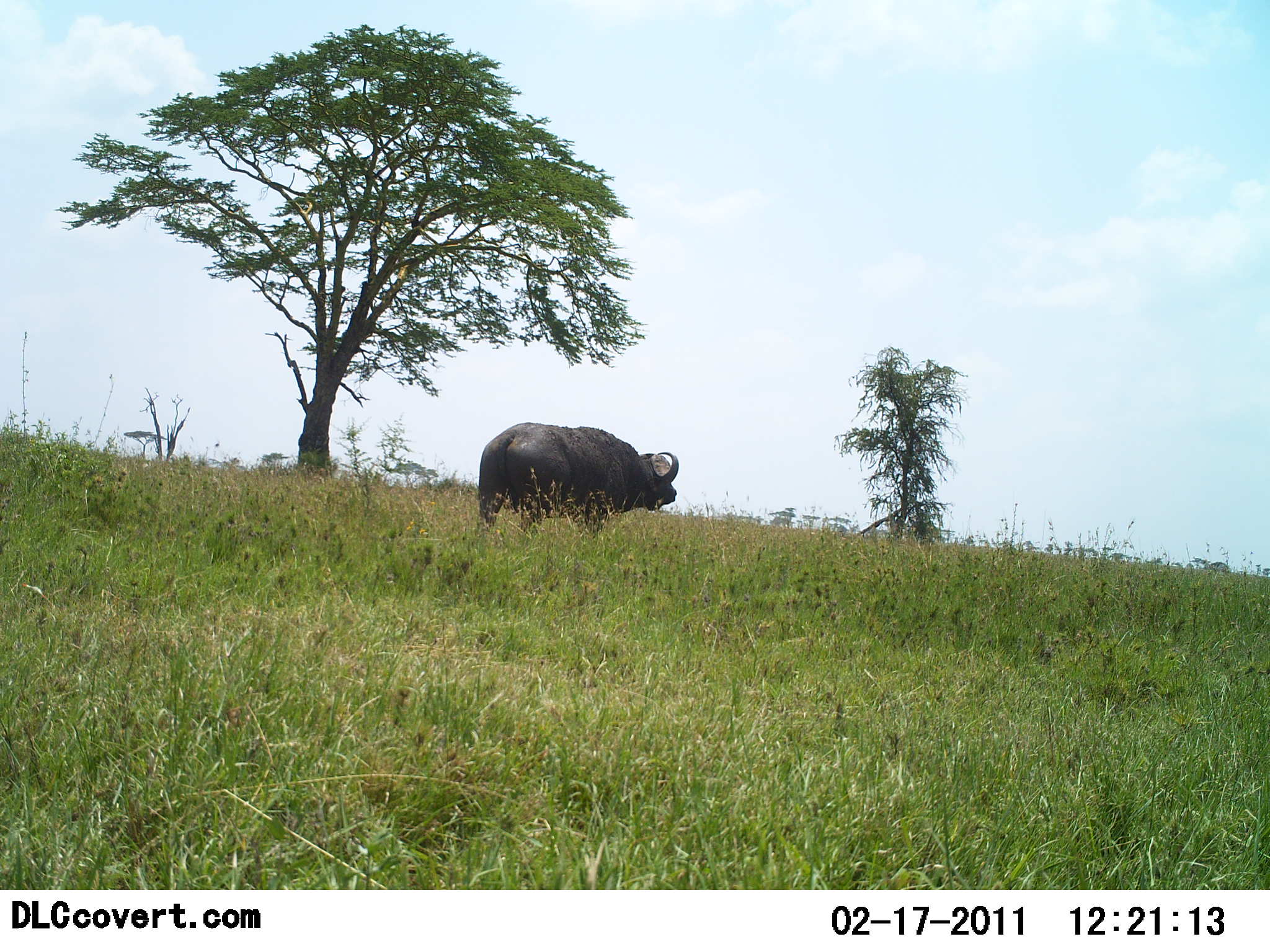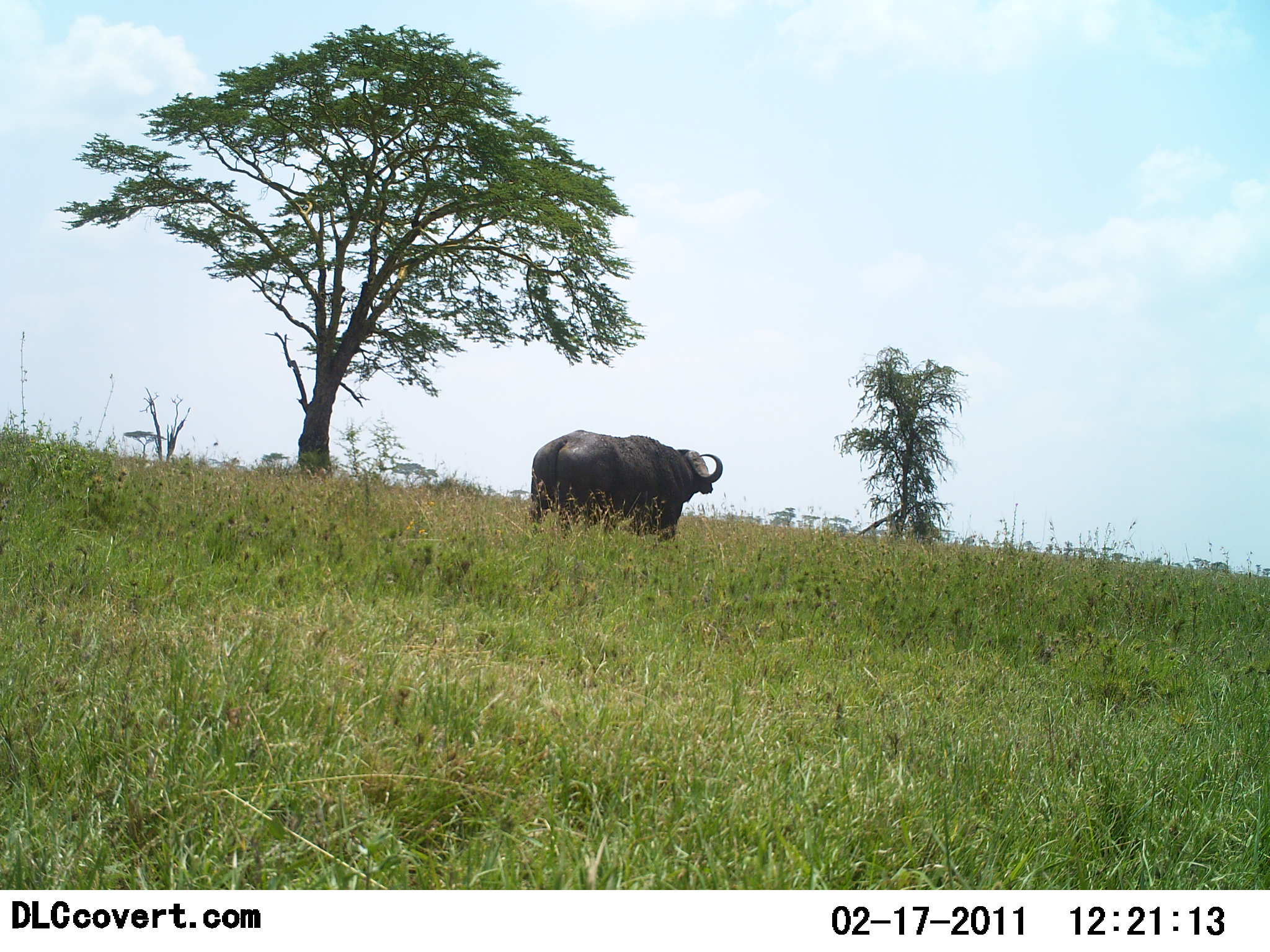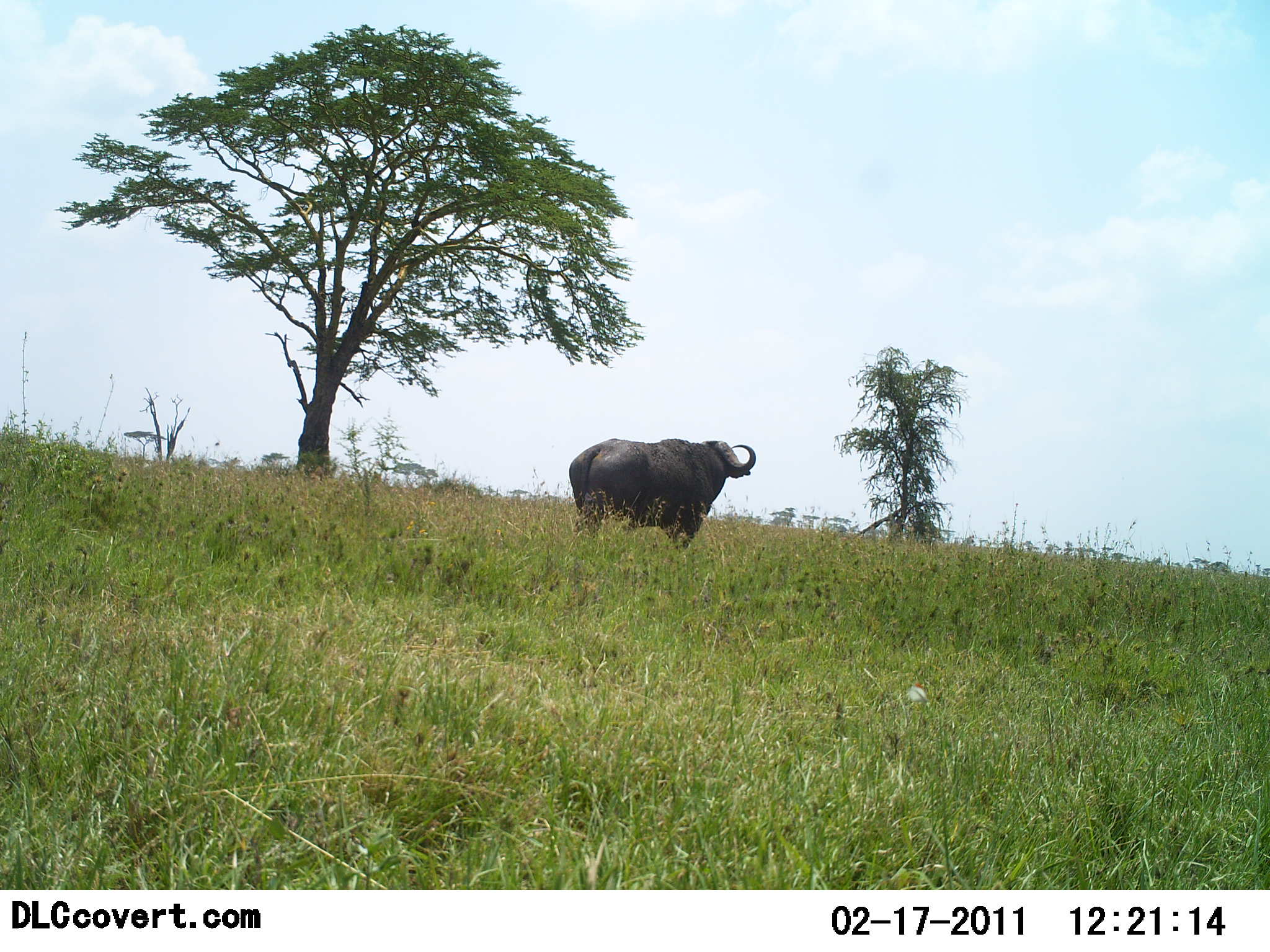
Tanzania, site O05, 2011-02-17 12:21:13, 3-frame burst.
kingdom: Animalia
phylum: Chordata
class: Mammalia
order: Artiodactyla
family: Bovidae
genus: Syncerus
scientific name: Syncerus caffer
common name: cape buffalo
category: buffalo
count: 1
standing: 8%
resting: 0%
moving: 92%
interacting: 0%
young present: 0%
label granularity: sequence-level